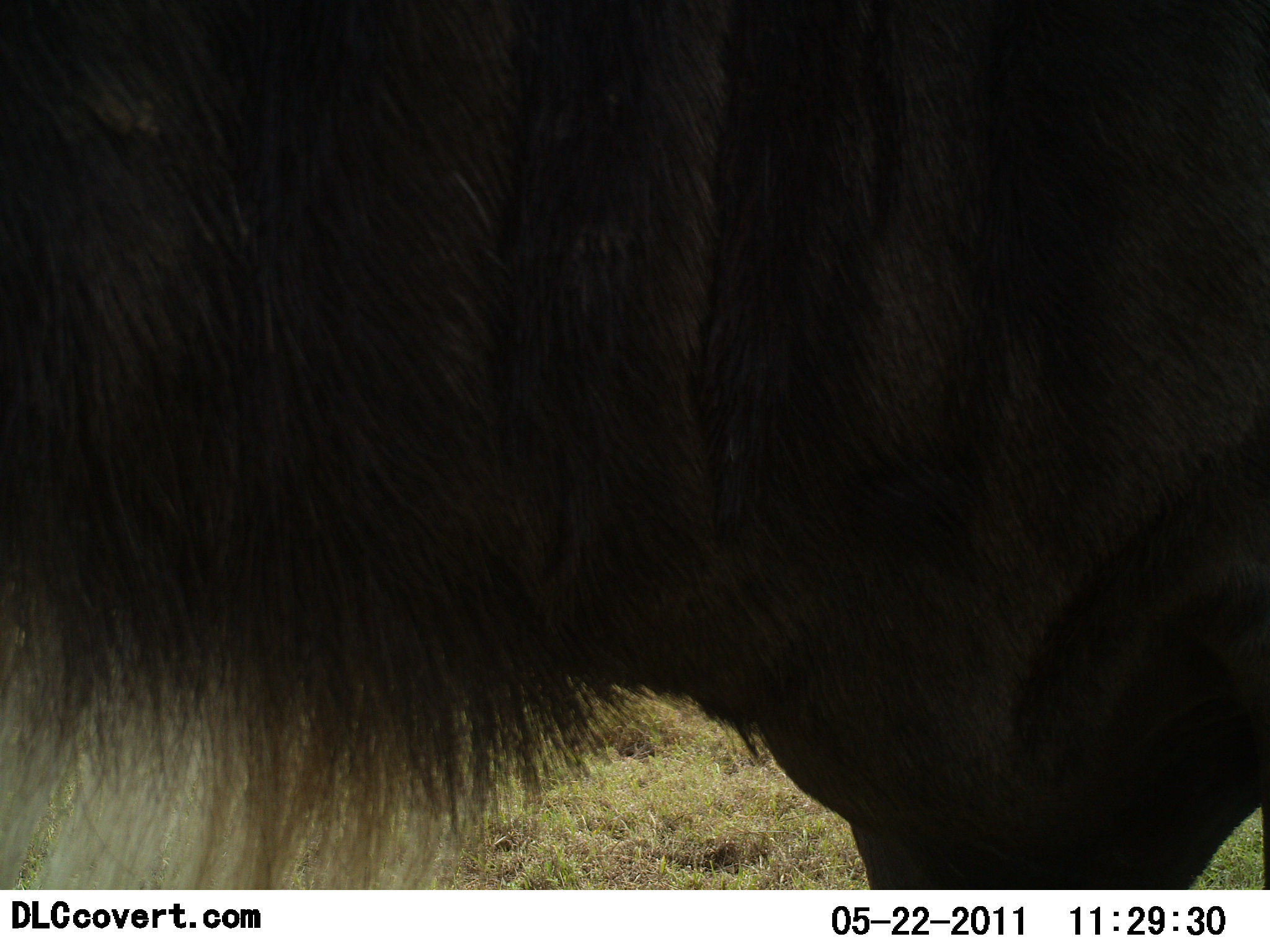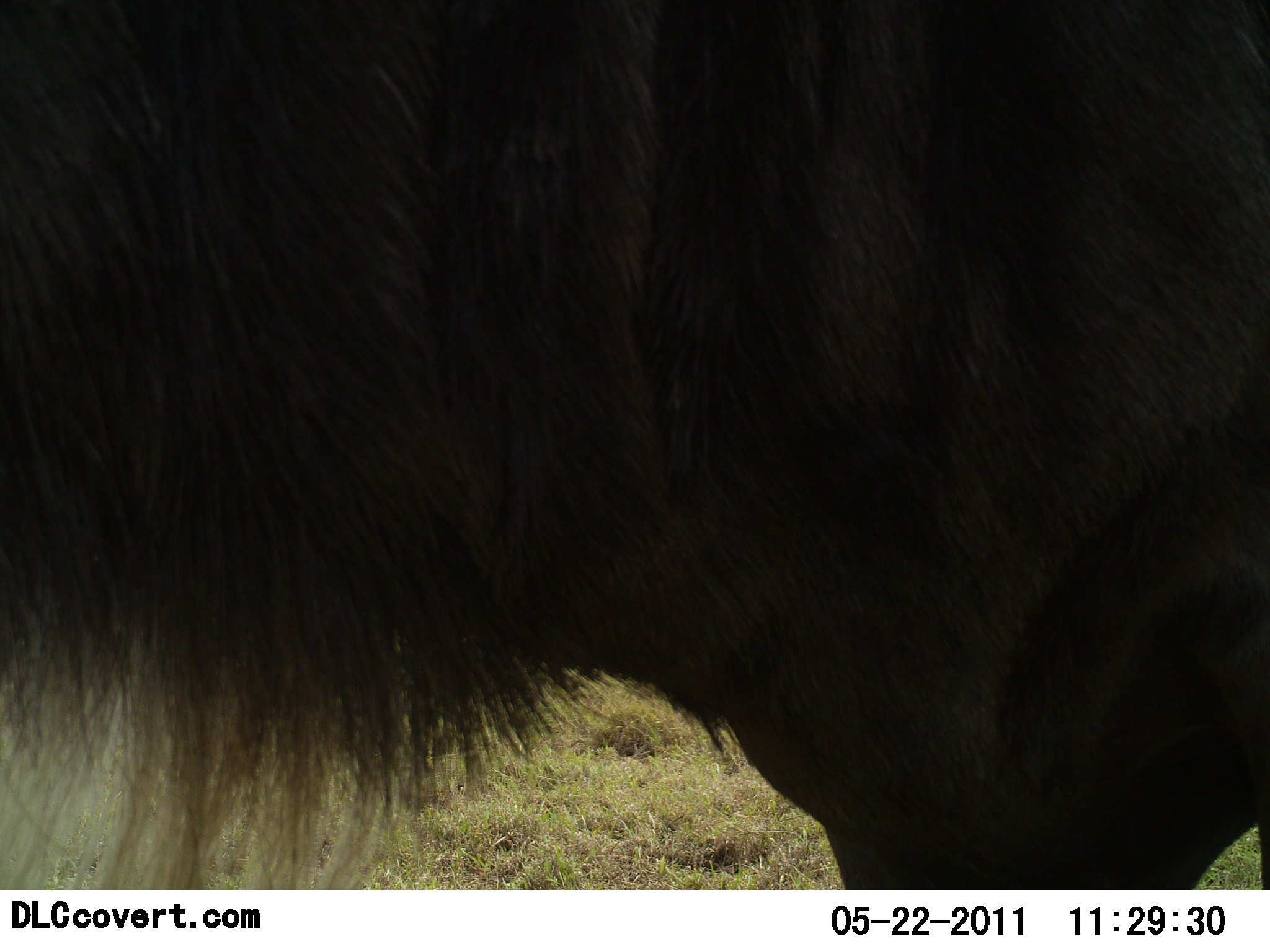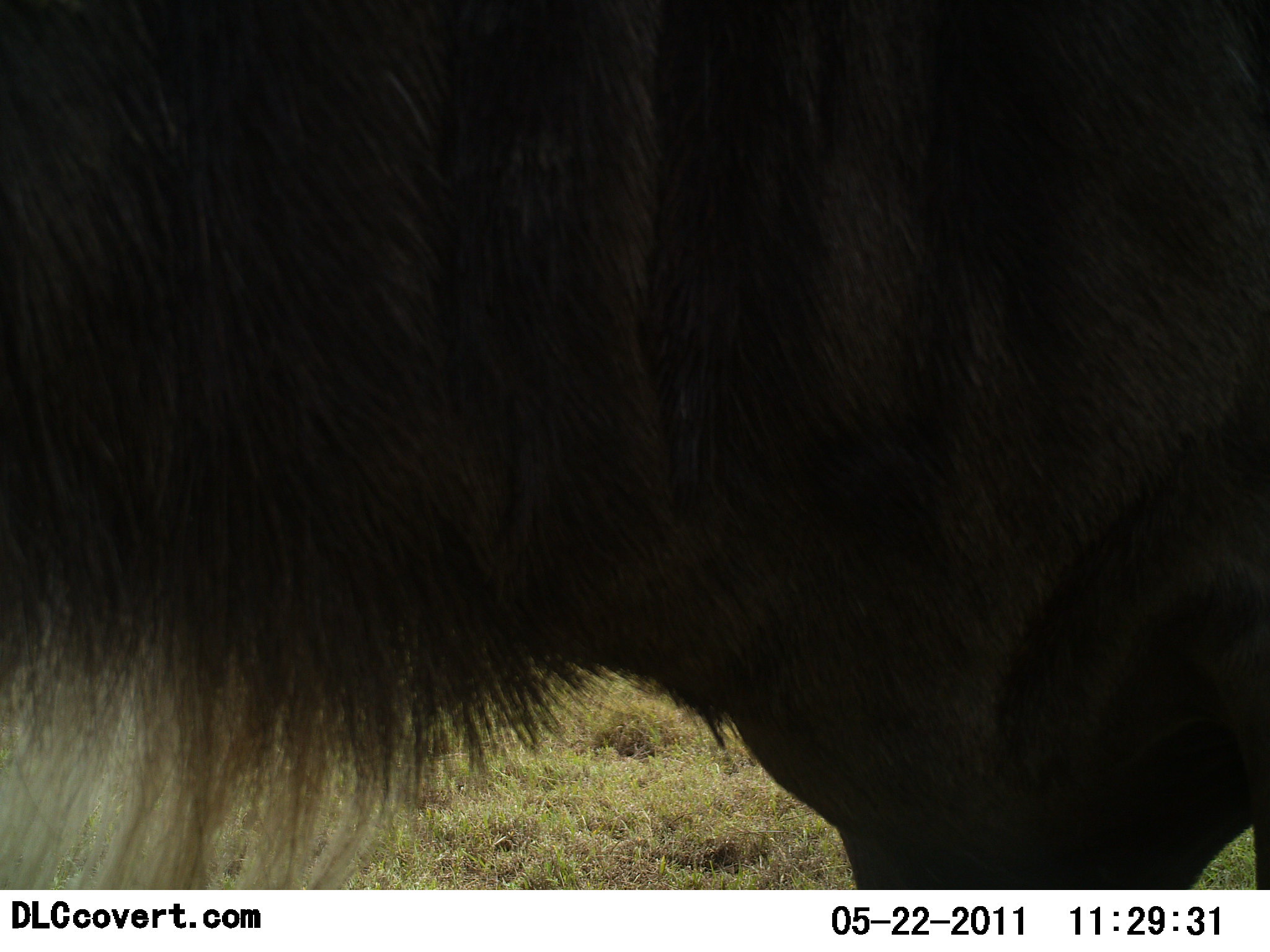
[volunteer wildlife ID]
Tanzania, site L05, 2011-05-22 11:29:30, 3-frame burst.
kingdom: Animalia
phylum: Chordata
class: Mammalia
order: Artiodactyla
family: Bovidae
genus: Connochaetes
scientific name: Connochaetes taurinus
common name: blue wildebeest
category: wildebeest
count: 1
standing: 100%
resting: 0%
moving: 0%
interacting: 0%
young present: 0%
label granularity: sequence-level